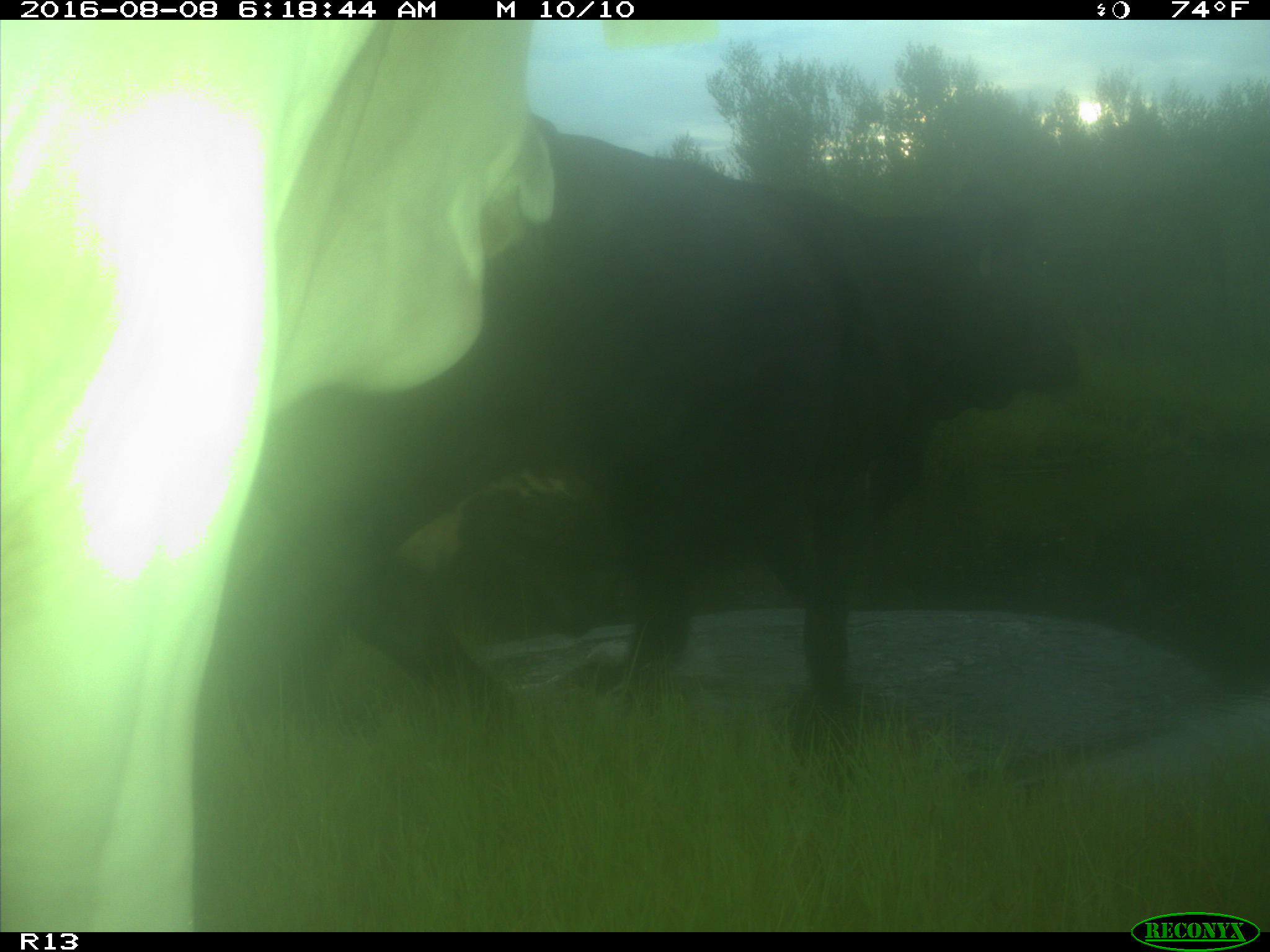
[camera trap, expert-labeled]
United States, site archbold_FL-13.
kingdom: Animalia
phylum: Chordata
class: Mammalia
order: Artiodactyla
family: Bovidae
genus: Bos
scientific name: Bos taurus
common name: domestic cow